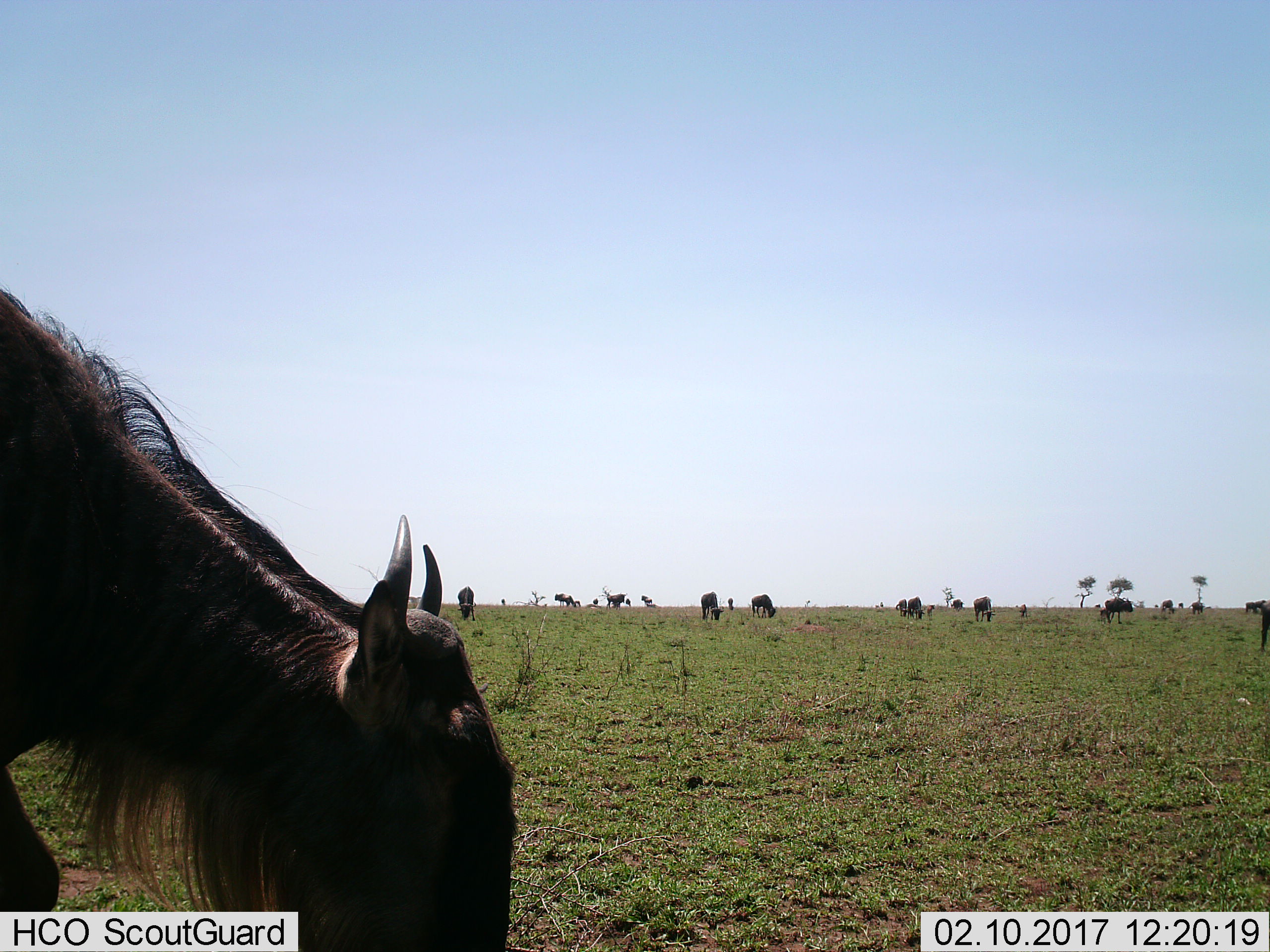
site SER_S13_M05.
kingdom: Animalia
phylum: Chordata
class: Mammalia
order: Artiodactyla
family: Bovidae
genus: Connochaetes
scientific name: Connochaetes taurinus taurinus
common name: blue wildebeest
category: wildebeestblue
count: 11-50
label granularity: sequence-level